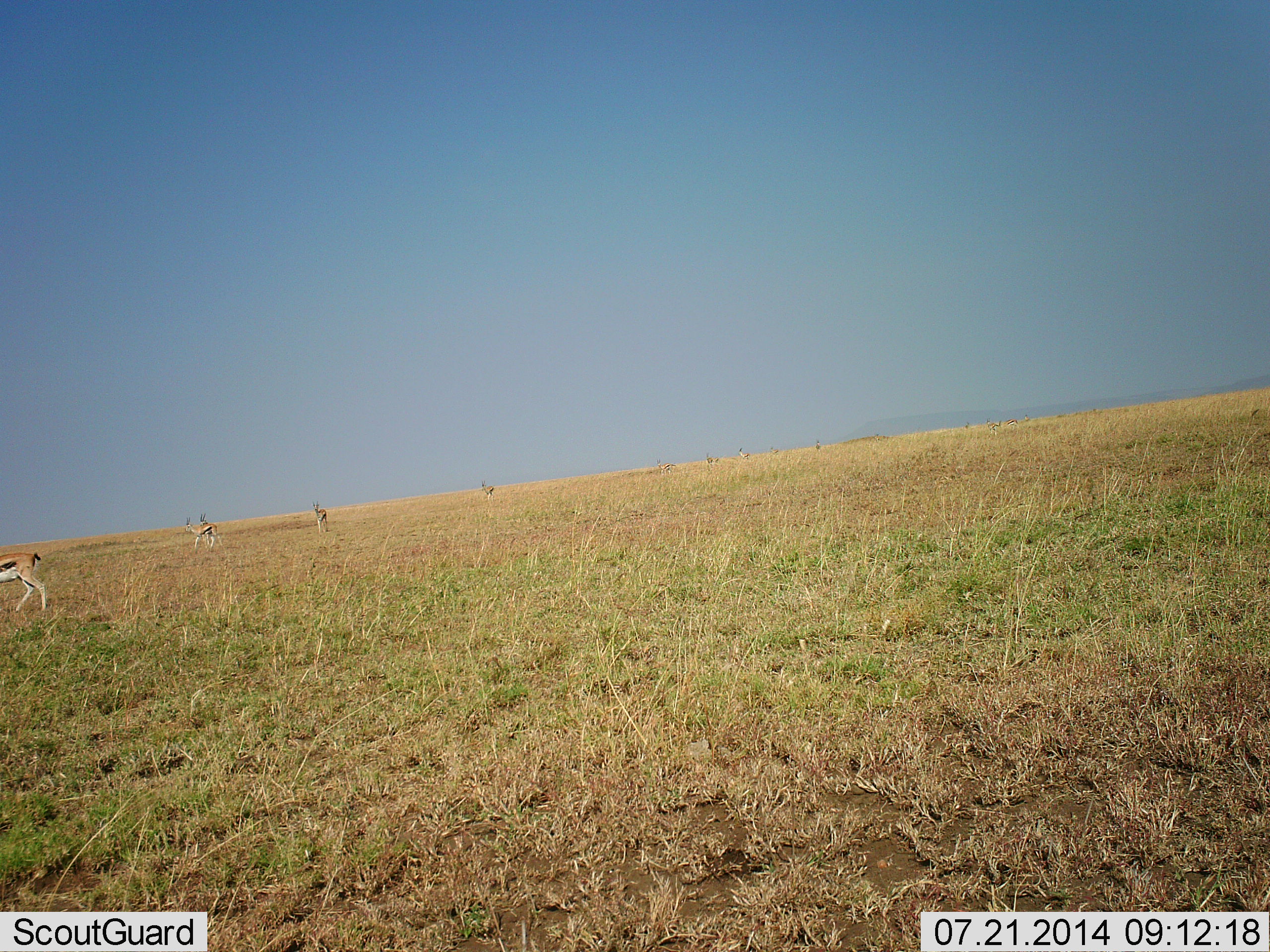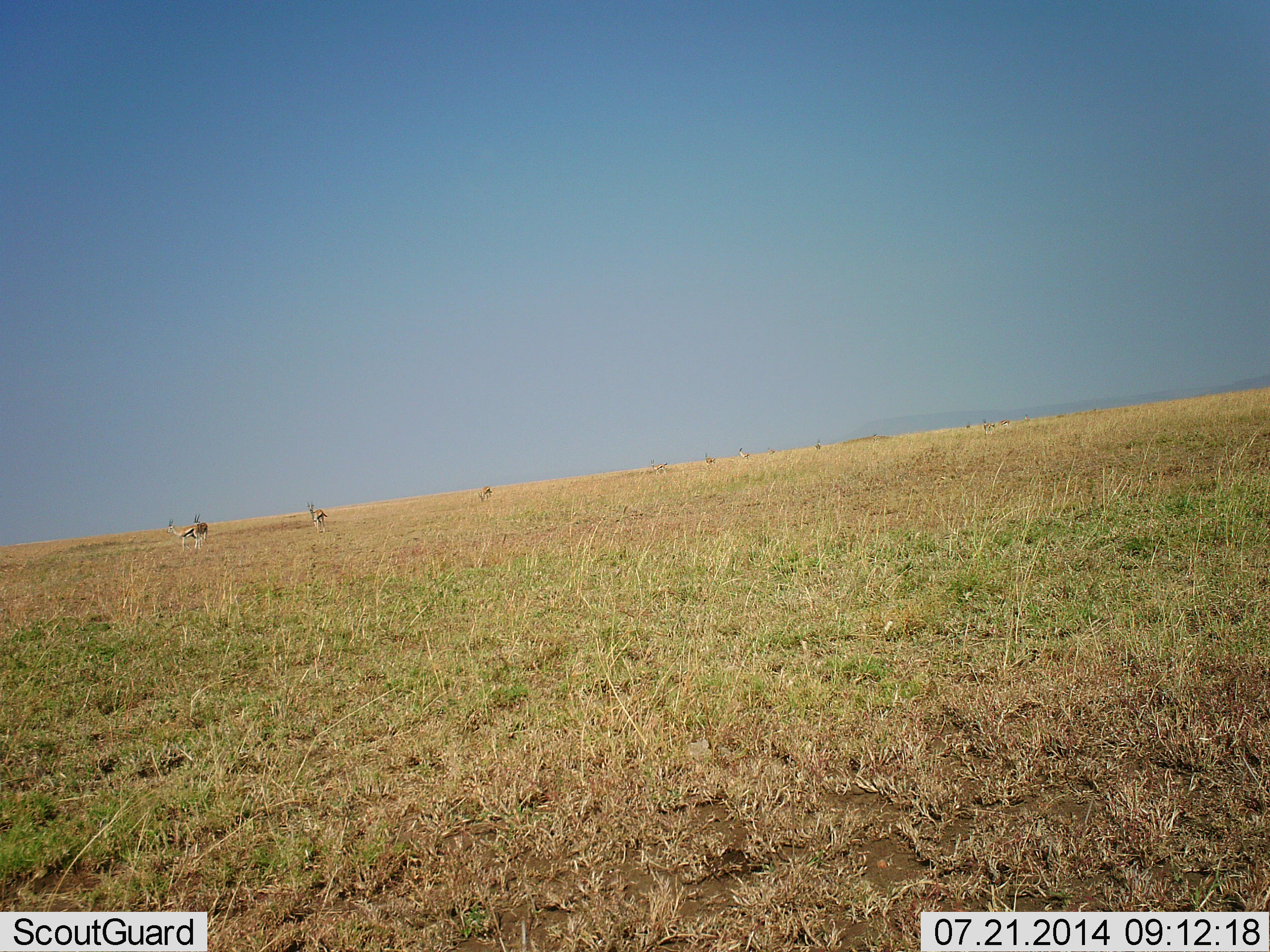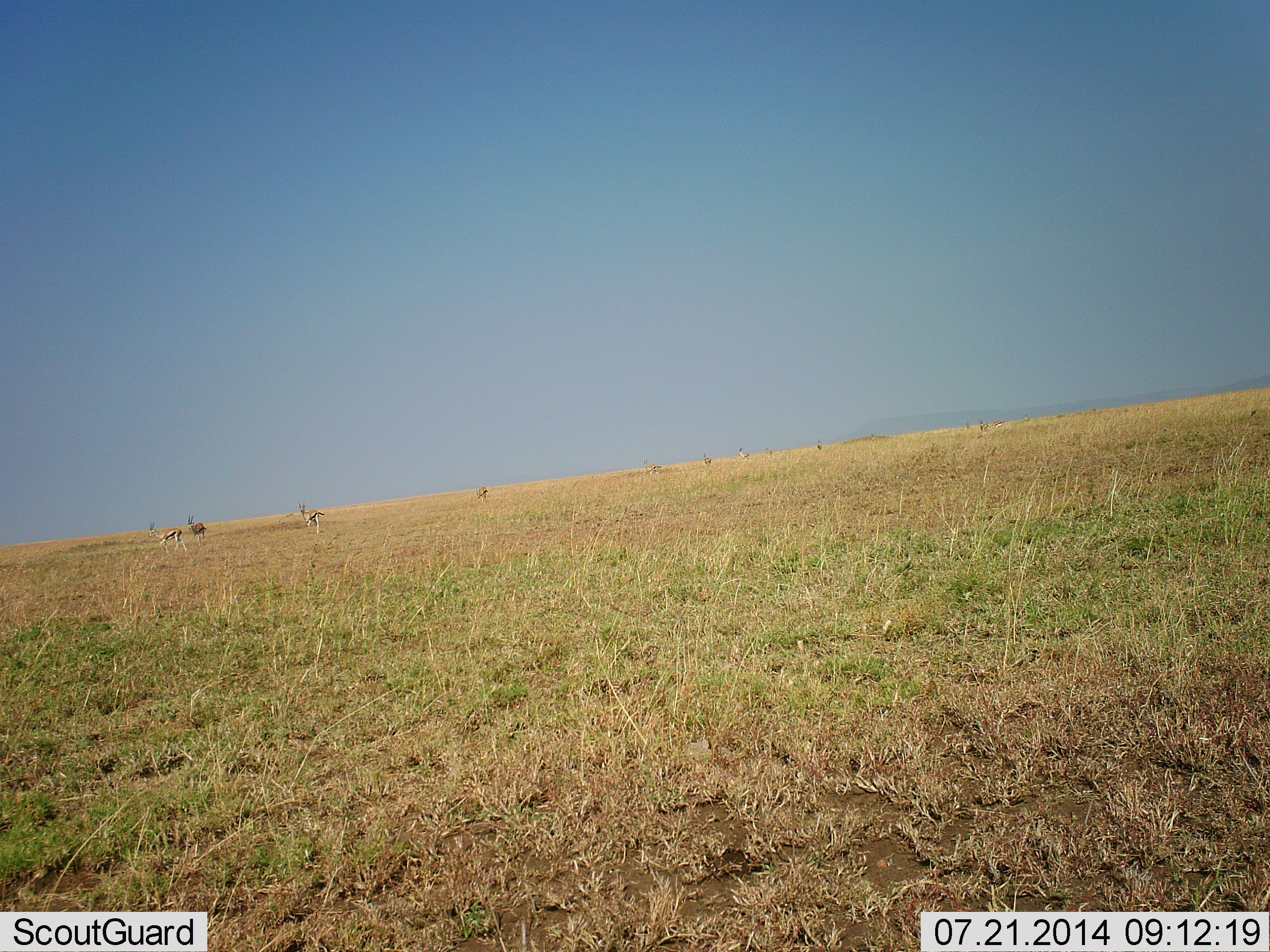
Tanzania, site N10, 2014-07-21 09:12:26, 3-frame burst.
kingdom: Animalia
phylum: Chordata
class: Mammalia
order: Artiodactyla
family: Bovidae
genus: Eudorcas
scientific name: Eudorcas thomsonii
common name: thomson's gazelle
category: gazellethomsons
Gazellethomsons (thomson's gazelle) (Eudorcas thomsonii), count 8. Behavior (volunteer vote fractions): standing 50%, resting 0%, moving 90%, interacting 0%. Young present (vote fraction): 0%. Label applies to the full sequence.